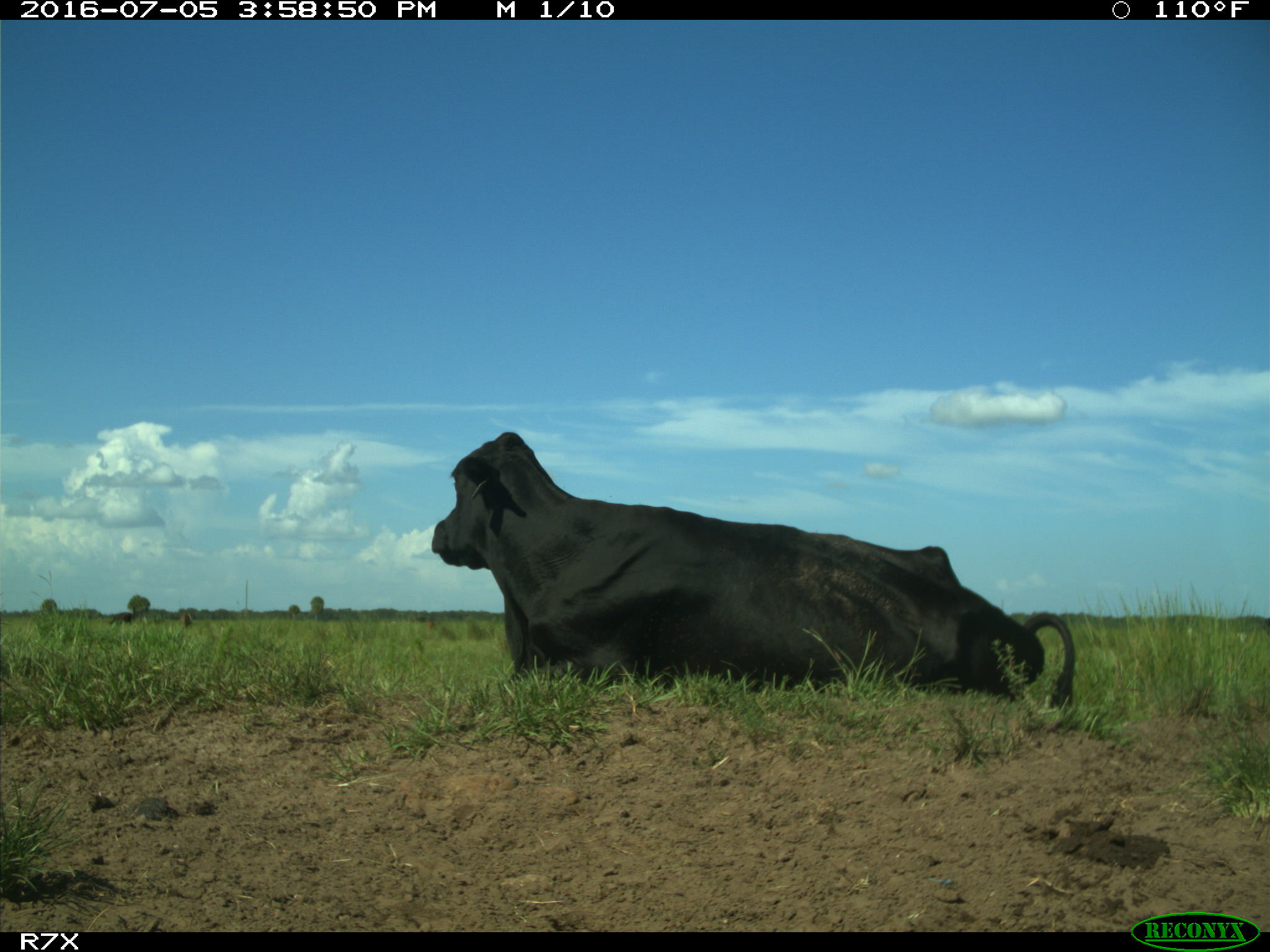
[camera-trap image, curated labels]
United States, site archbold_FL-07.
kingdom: Animalia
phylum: Chordata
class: Mammalia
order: Artiodactyla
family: Bovidae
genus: Bos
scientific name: Bos taurus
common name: domestic cow